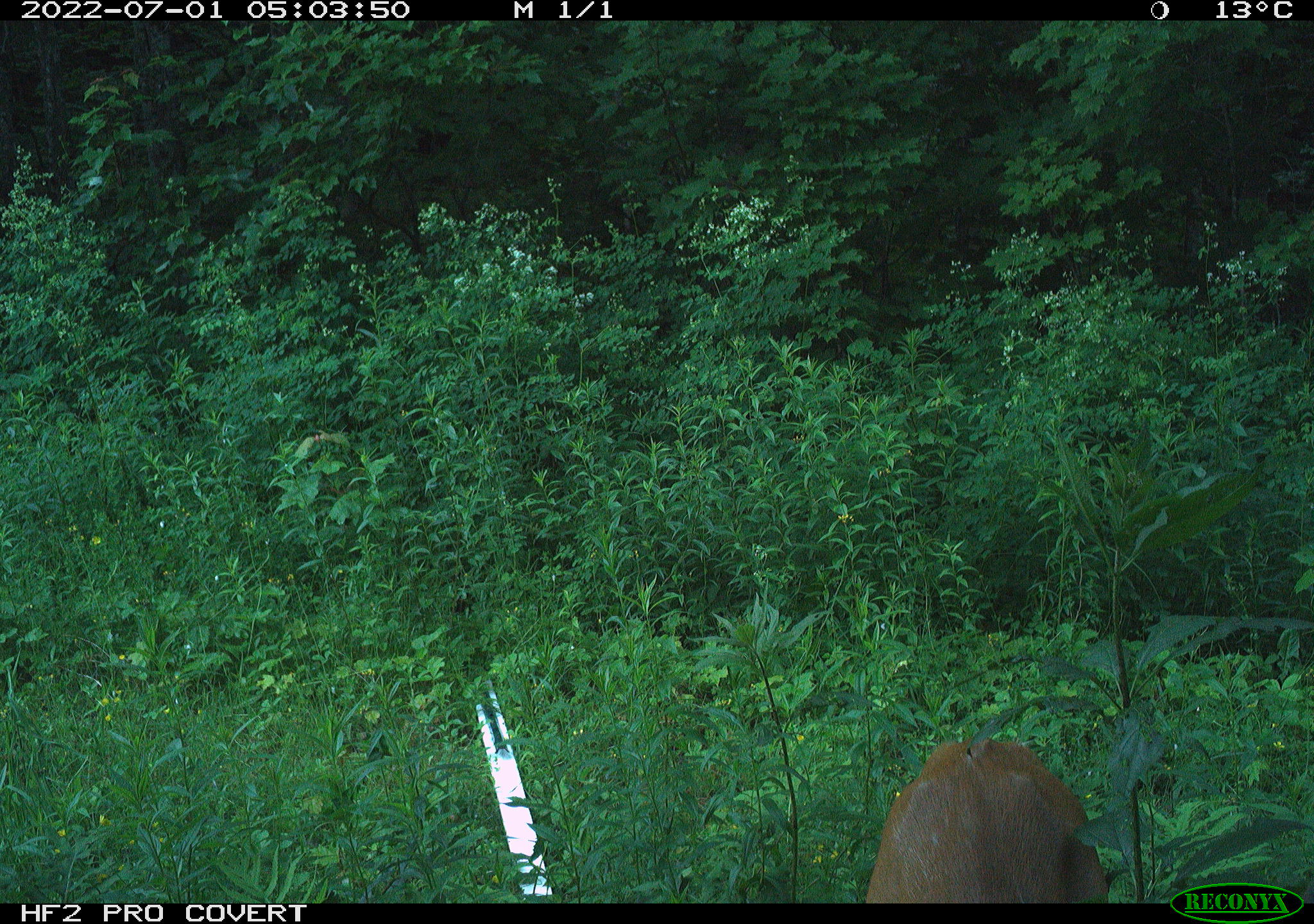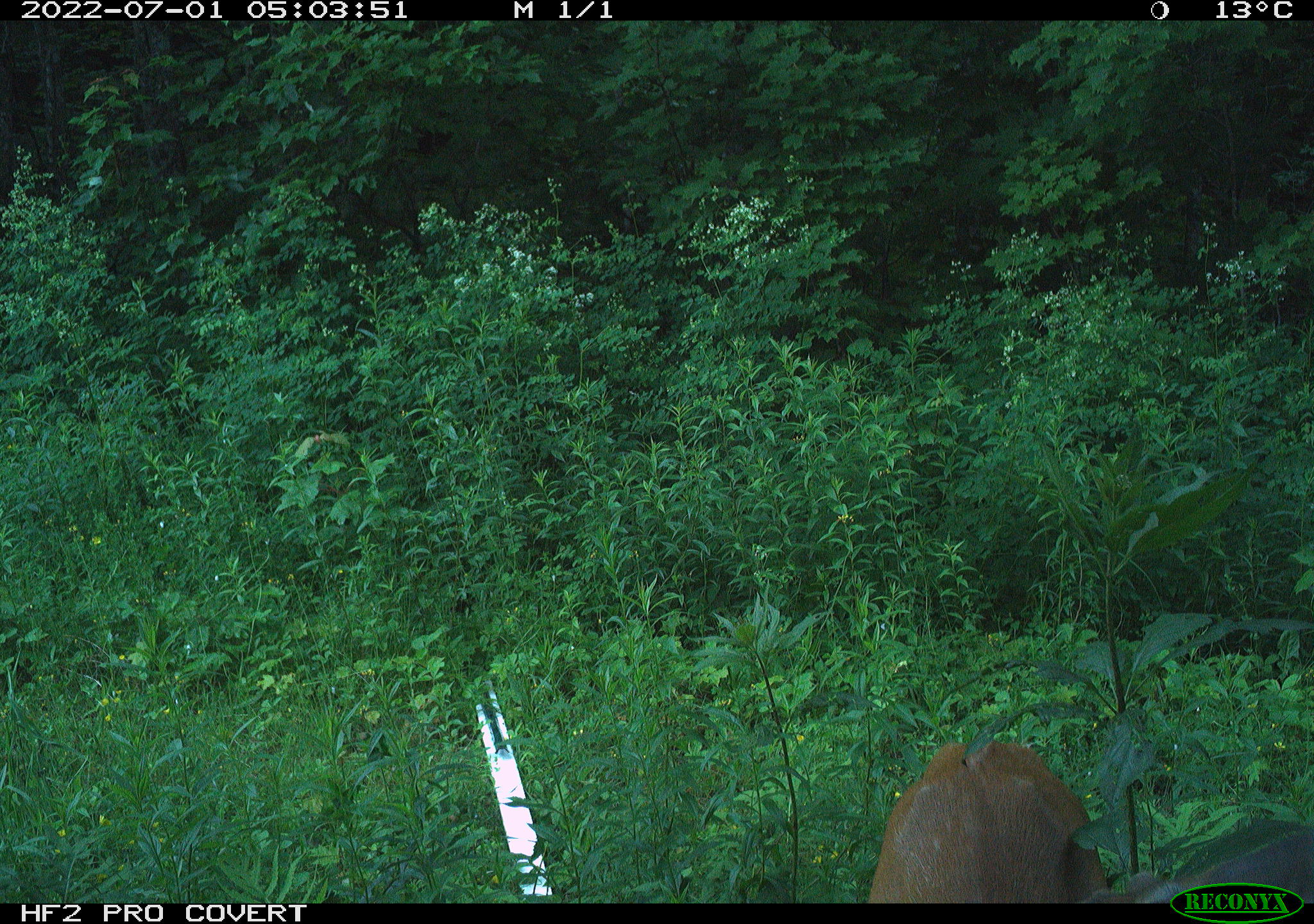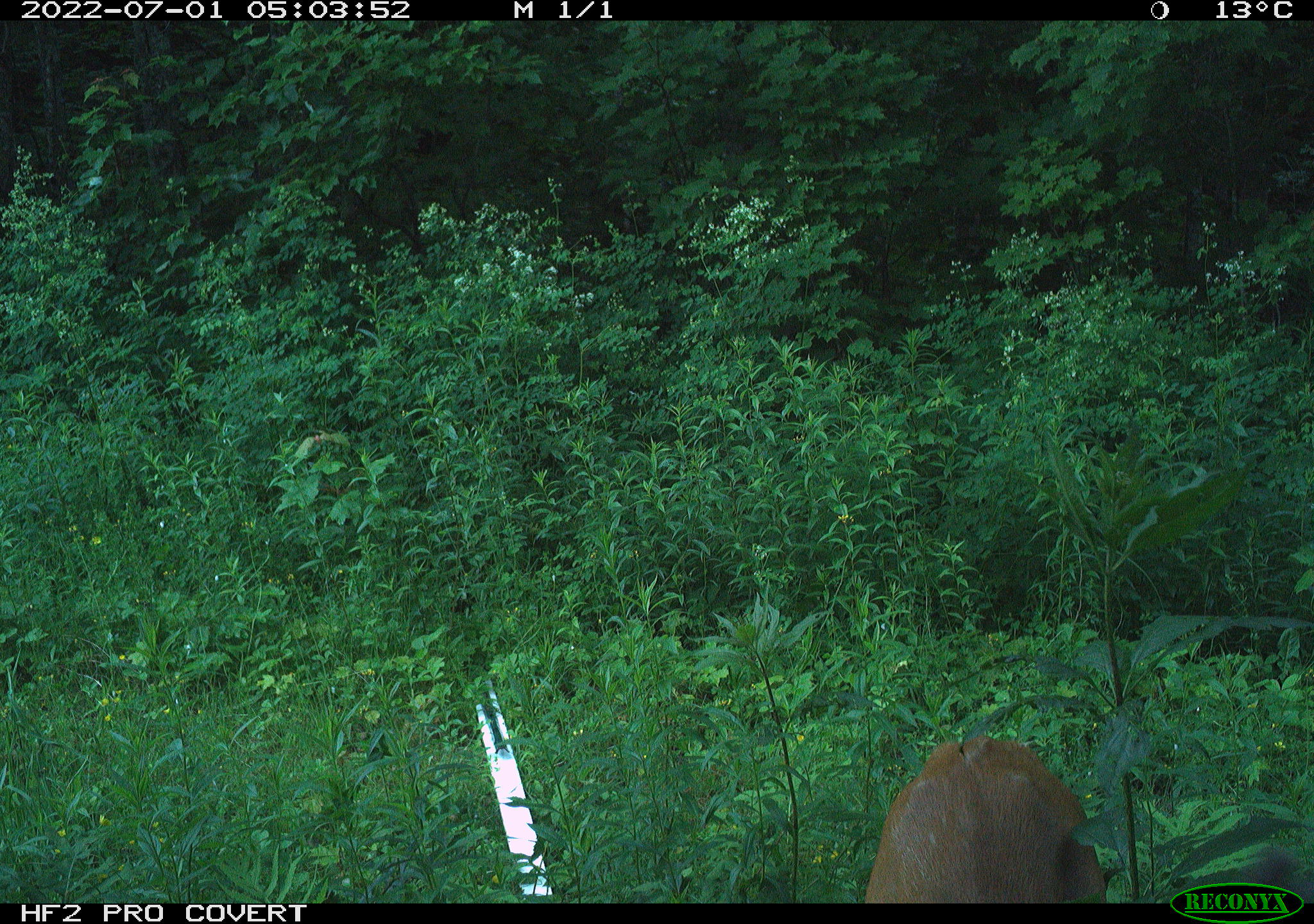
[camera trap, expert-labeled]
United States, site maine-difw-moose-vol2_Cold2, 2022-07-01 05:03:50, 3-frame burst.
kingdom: Animalia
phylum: Chordata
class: Mammalia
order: Artiodactyla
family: Cervidae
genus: Odocoileus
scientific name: Odocoileus virginianus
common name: white-tailed deer